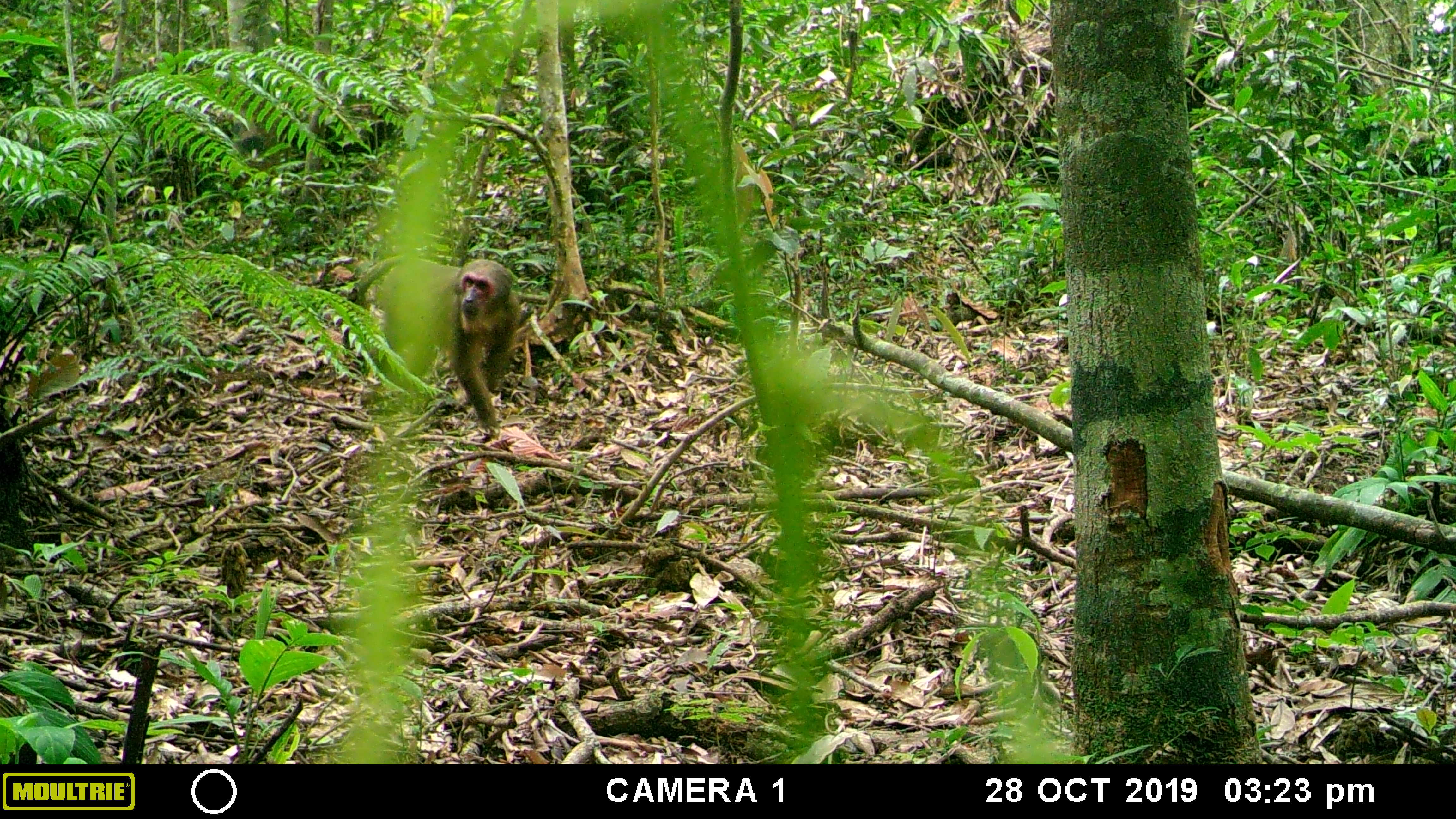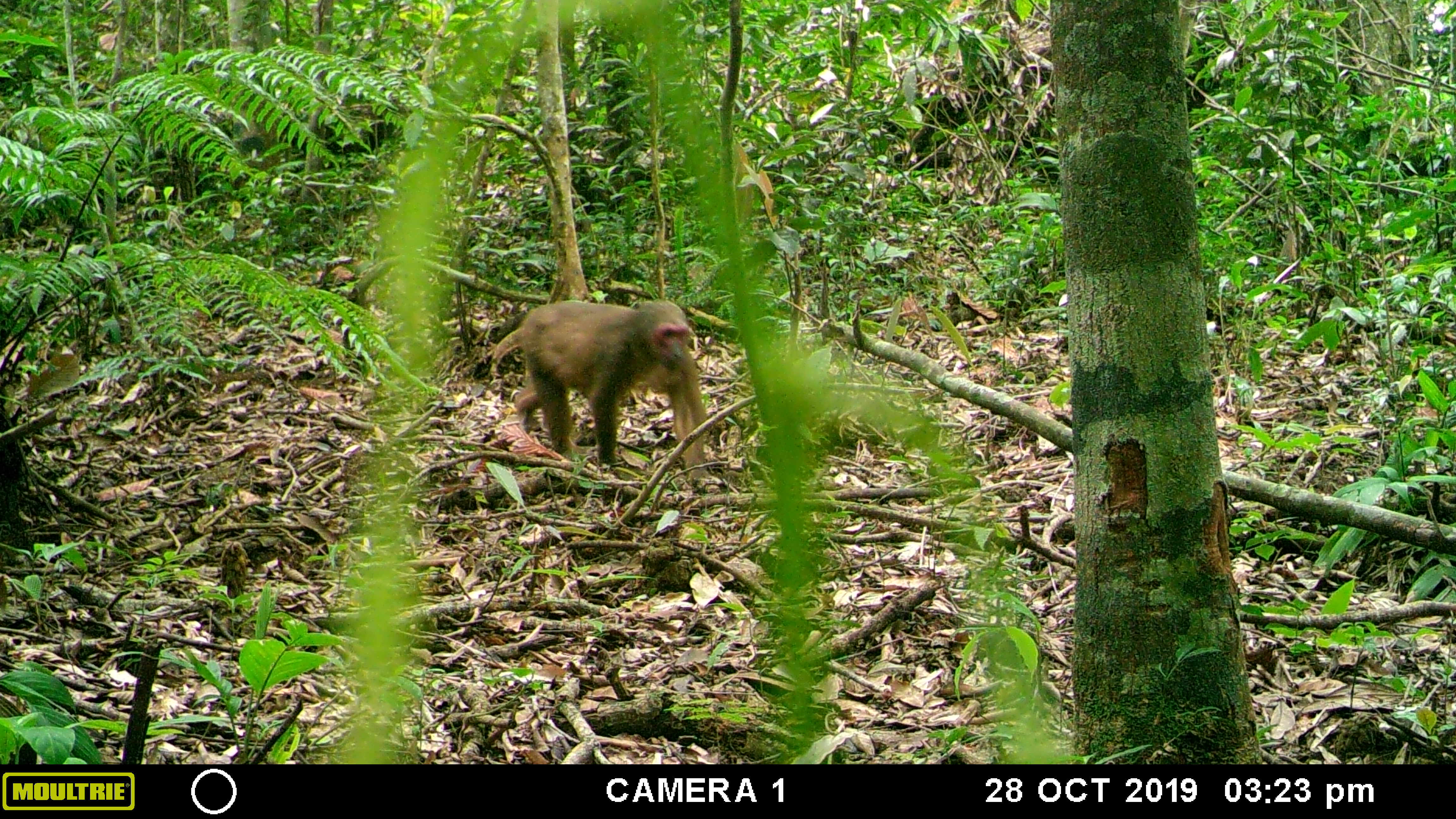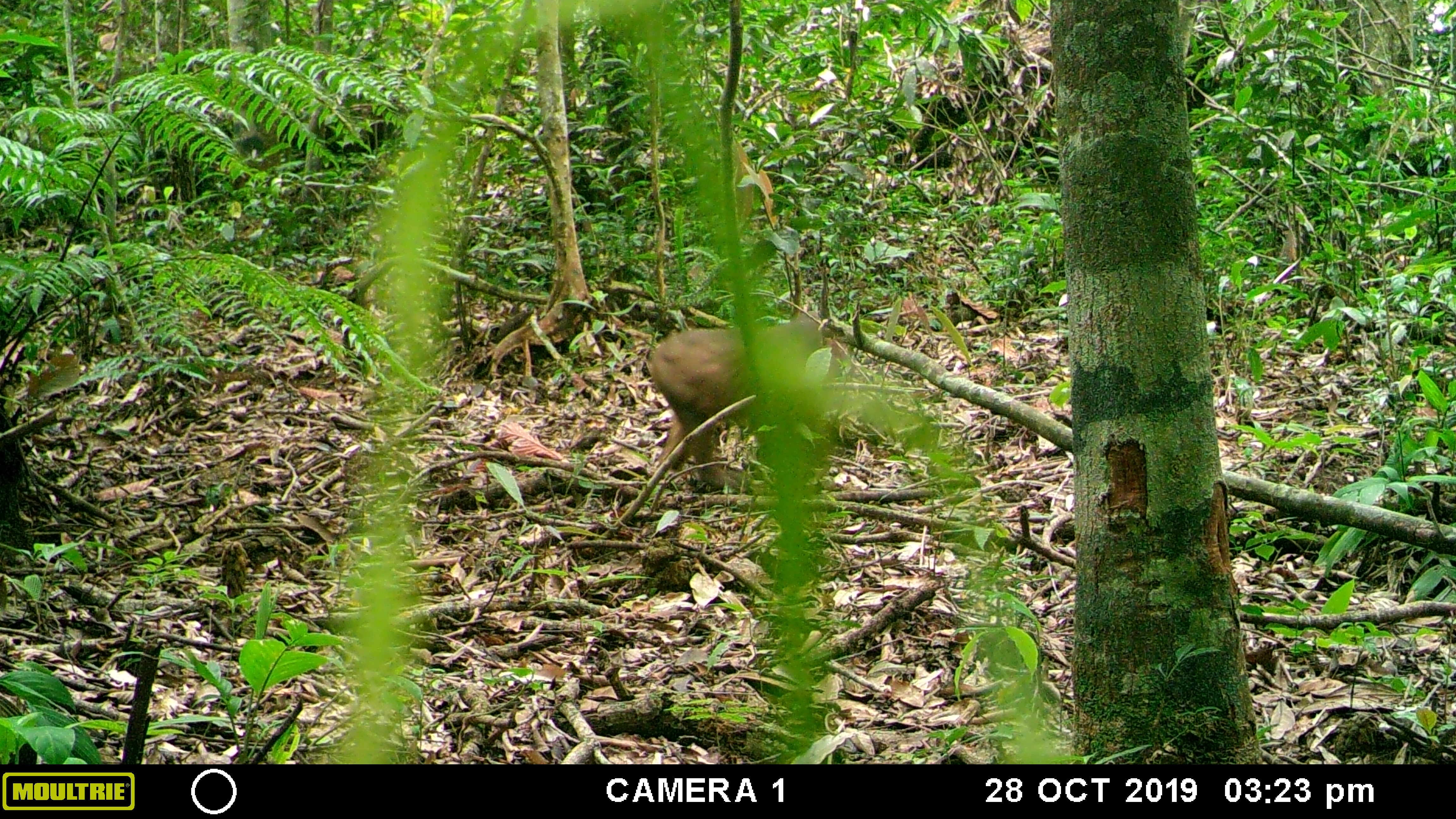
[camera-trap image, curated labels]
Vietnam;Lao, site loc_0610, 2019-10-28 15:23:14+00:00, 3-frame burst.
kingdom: Animalia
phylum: Chordata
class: Mammalia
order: Primates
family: Cercopithecidae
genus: Macaca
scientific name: Macaca arctoides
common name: stump-tailed macaque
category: stump tailed macaque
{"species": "stump tailed macaque (stump-tailed macaque) (Macaca arctoides)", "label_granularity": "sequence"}